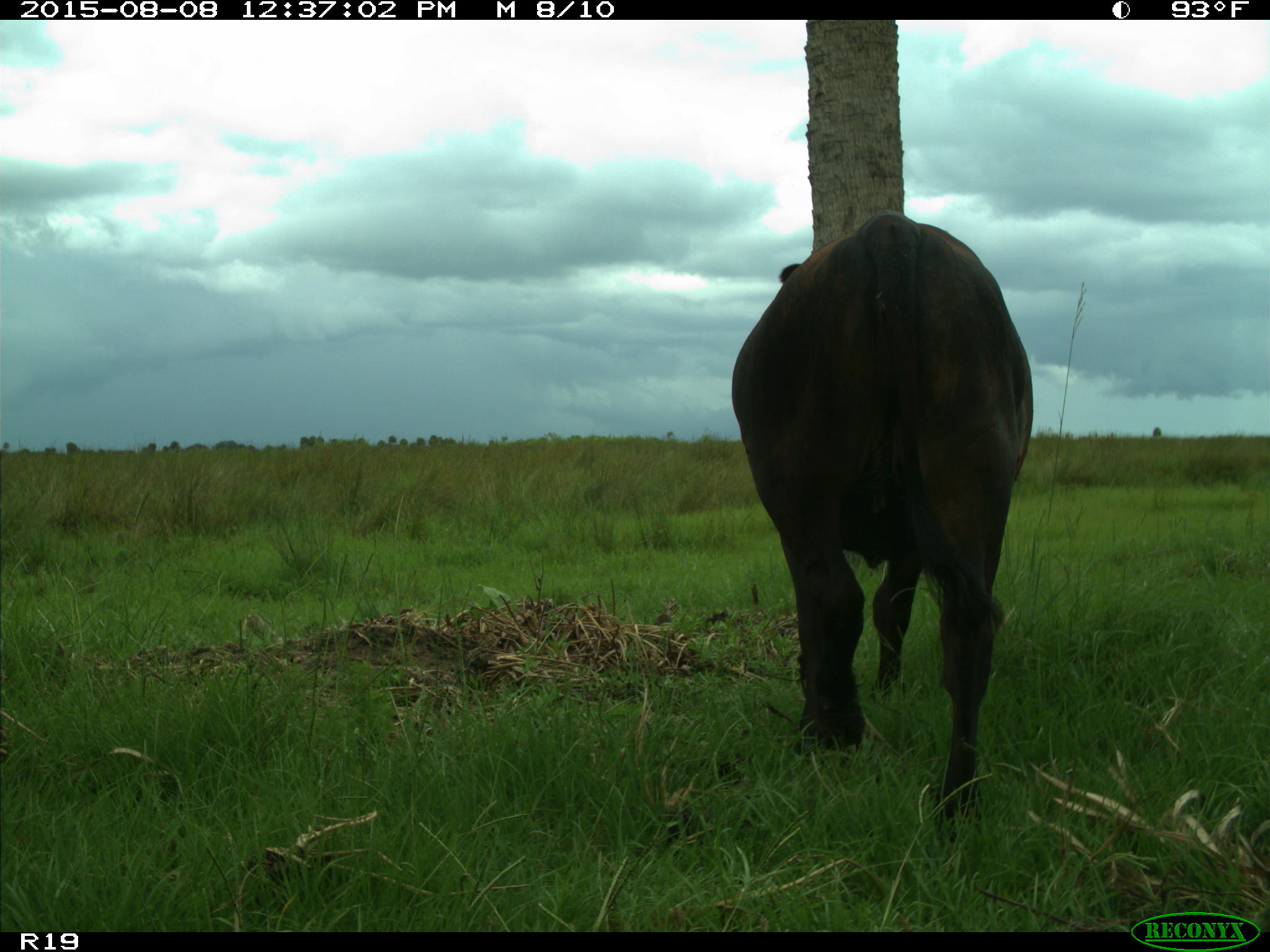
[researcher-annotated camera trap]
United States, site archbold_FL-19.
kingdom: Animalia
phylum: Chordata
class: Mammalia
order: Artiodactyla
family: Bovidae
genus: Bos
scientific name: Bos taurus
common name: domestic cow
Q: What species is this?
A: Bos taurus (domestic cow).